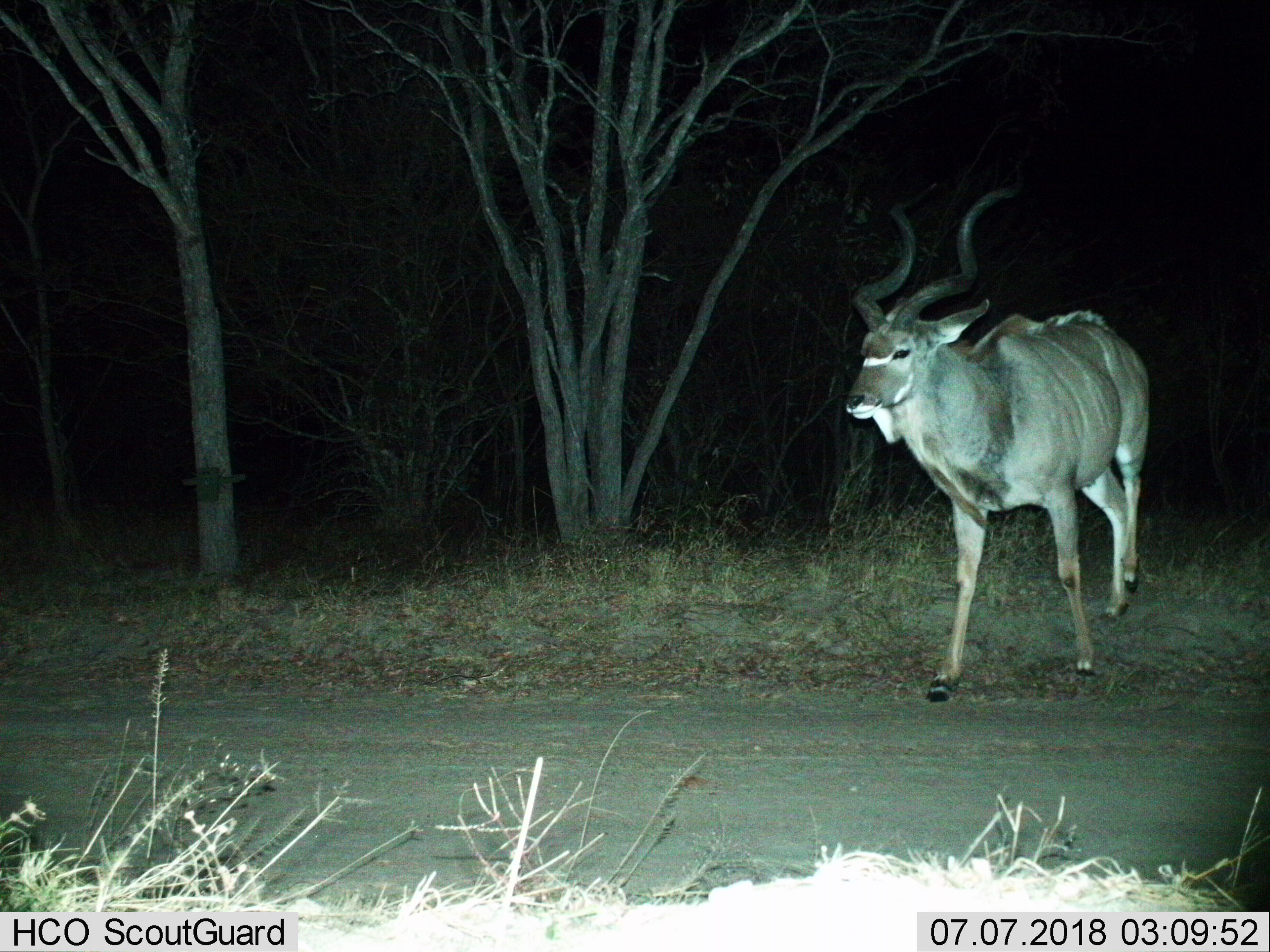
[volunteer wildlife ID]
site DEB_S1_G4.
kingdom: Animalia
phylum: Chordata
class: Mammalia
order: Artiodactyla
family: Bovidae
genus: Tragelaphus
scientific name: Tragelaphus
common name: kudu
Kudu (Tragelaphus), count 1. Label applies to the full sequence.